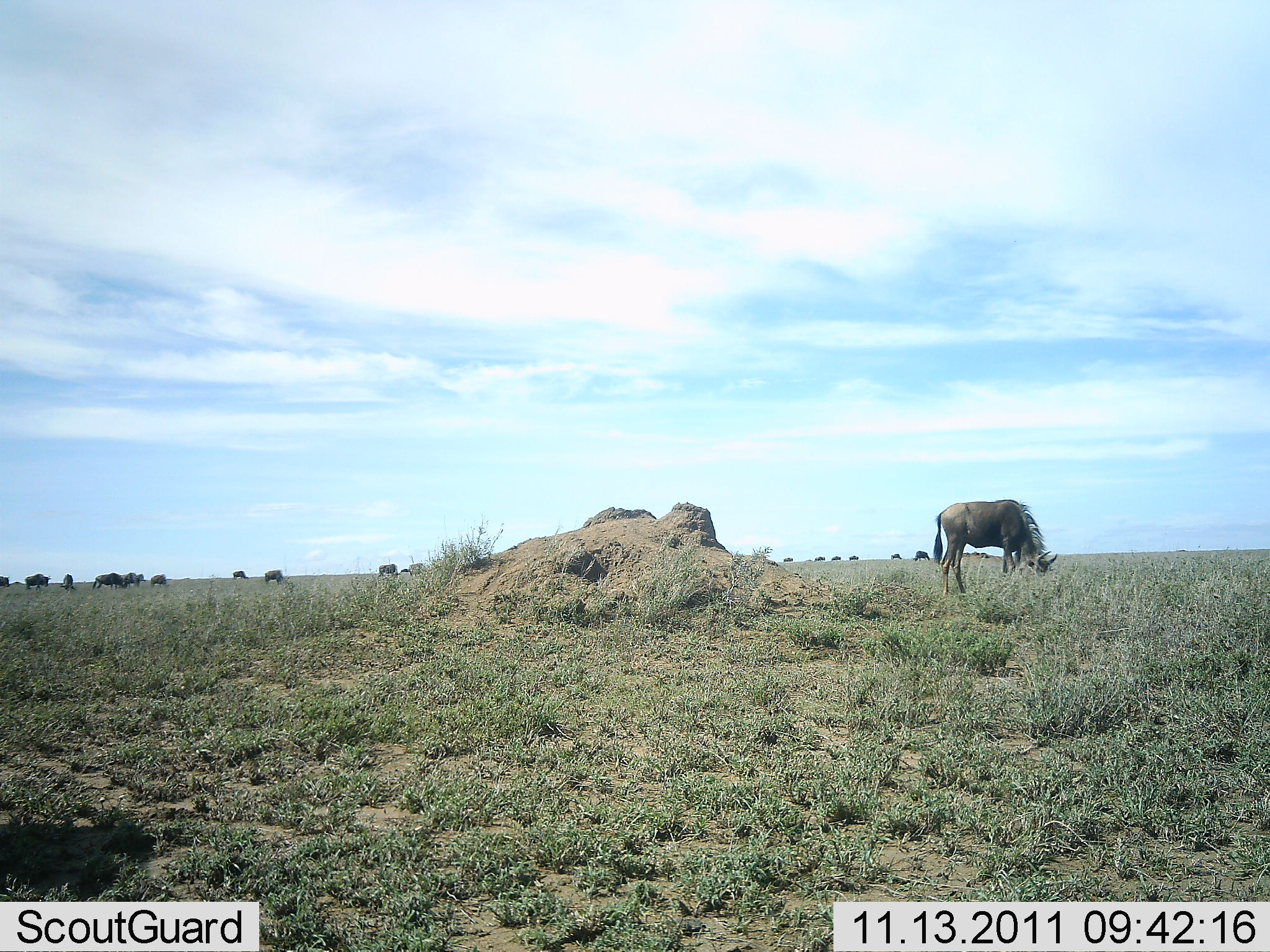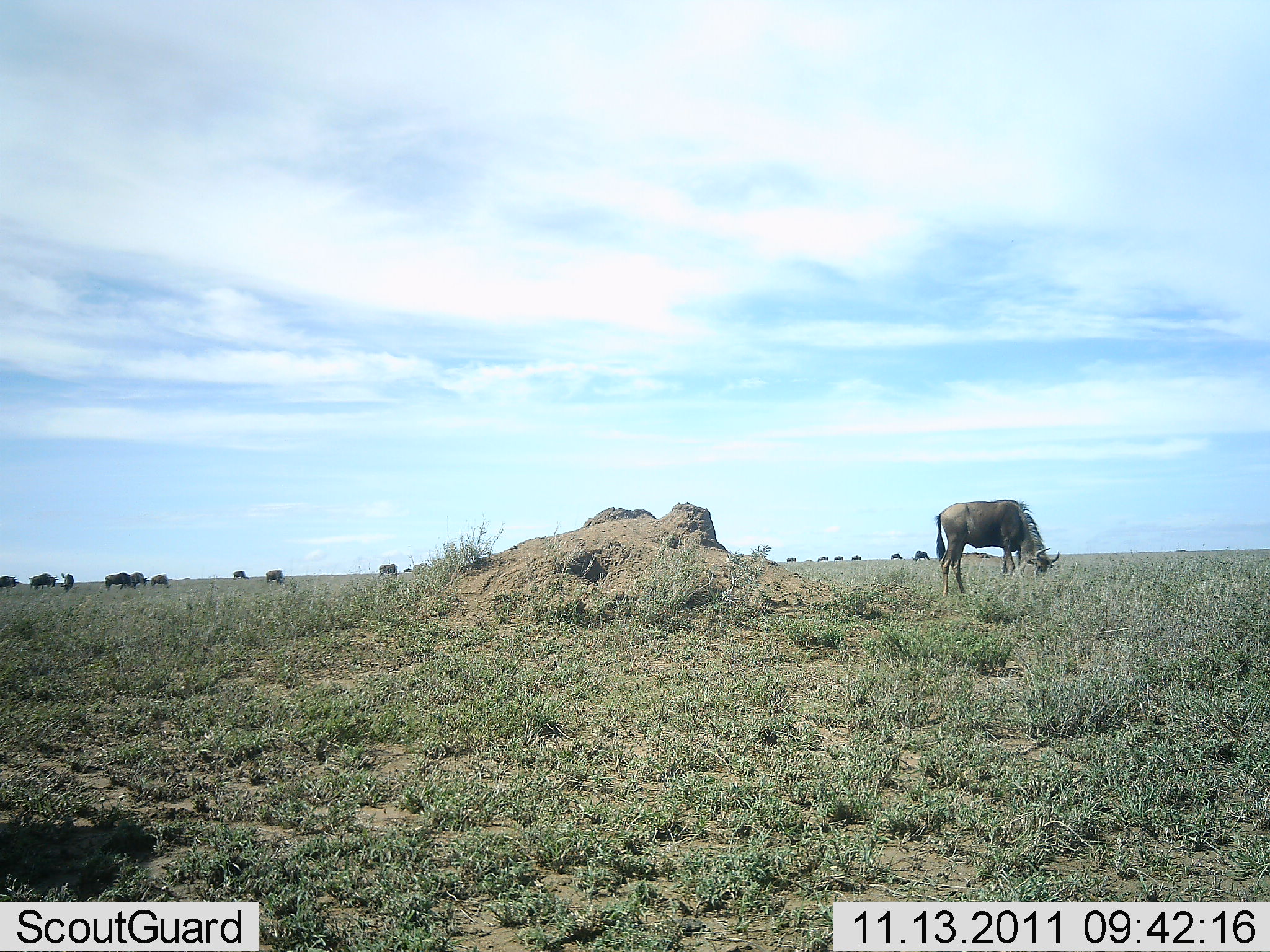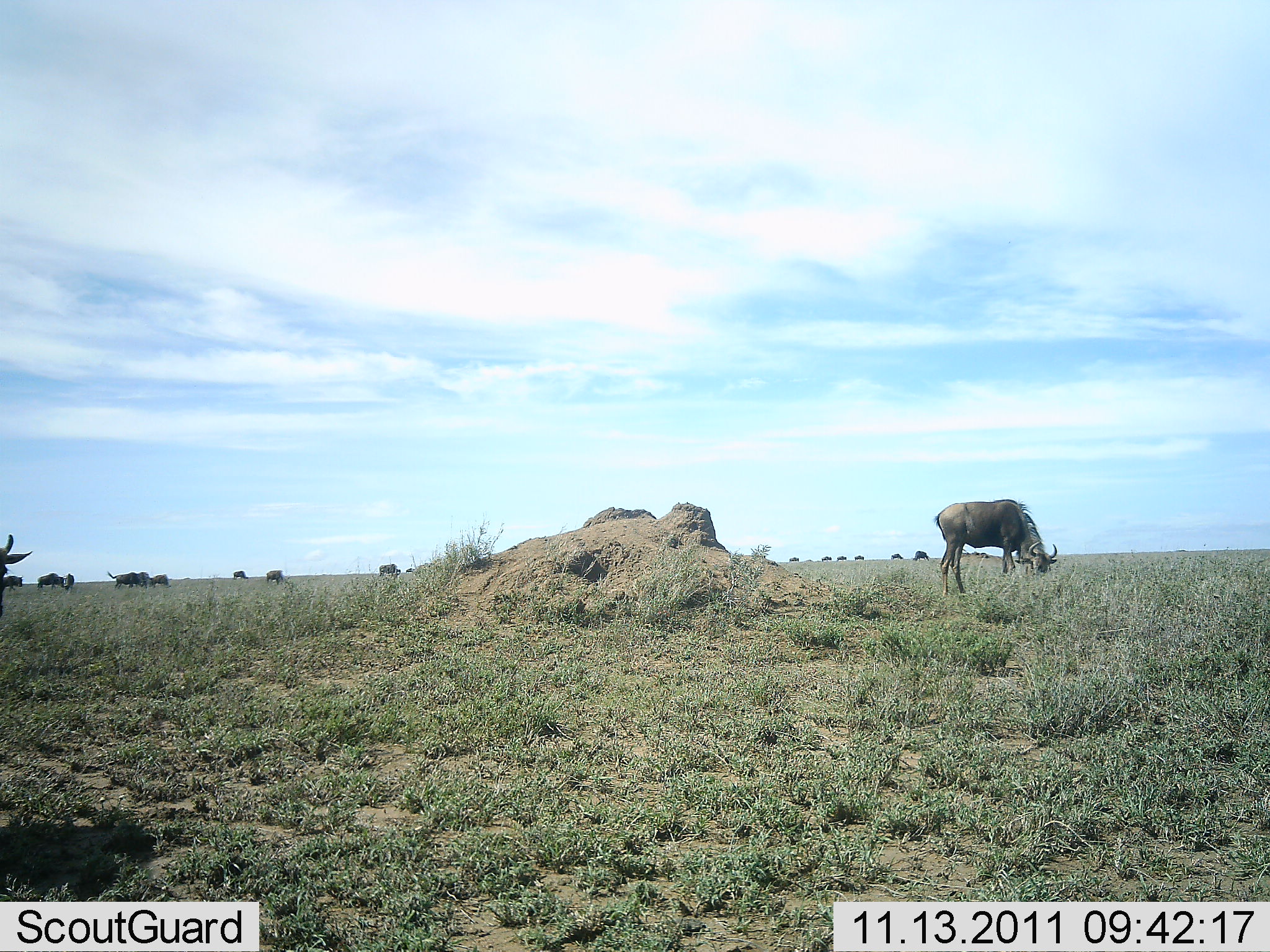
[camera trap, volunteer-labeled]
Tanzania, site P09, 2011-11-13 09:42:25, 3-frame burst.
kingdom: Animalia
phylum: Chordata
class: Mammalia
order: Artiodactyla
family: Bovidae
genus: Connochaetes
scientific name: Connochaetes taurinus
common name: blue wildebeest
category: wildebeest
Wildebeest (blue wildebeest) (Connochaetes taurinus), count 11-50. Behavior (volunteer vote fractions): standing 50%, resting 0%, moving 33%, interacting 0%. Young present (vote fraction): 0%. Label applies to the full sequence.